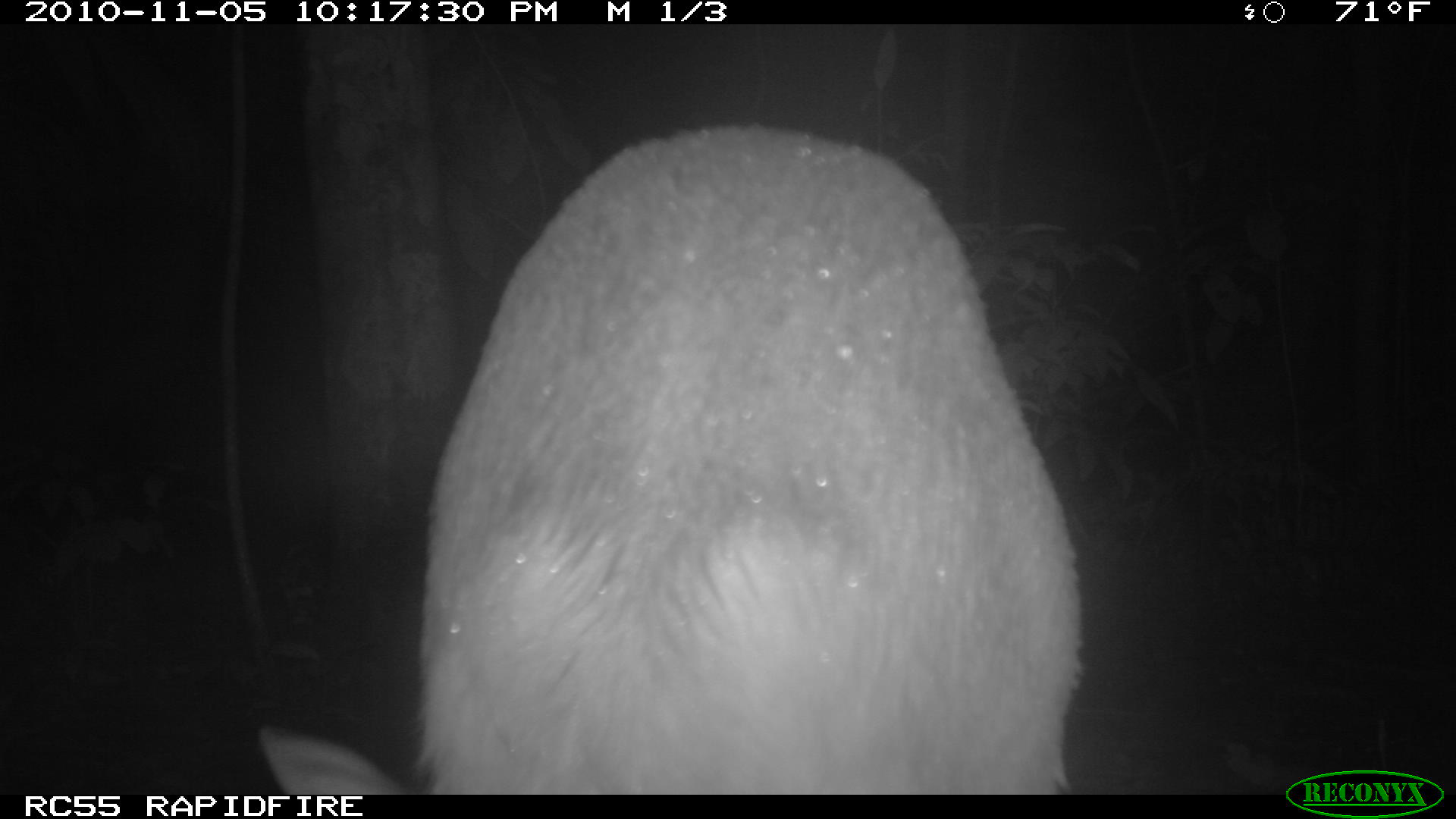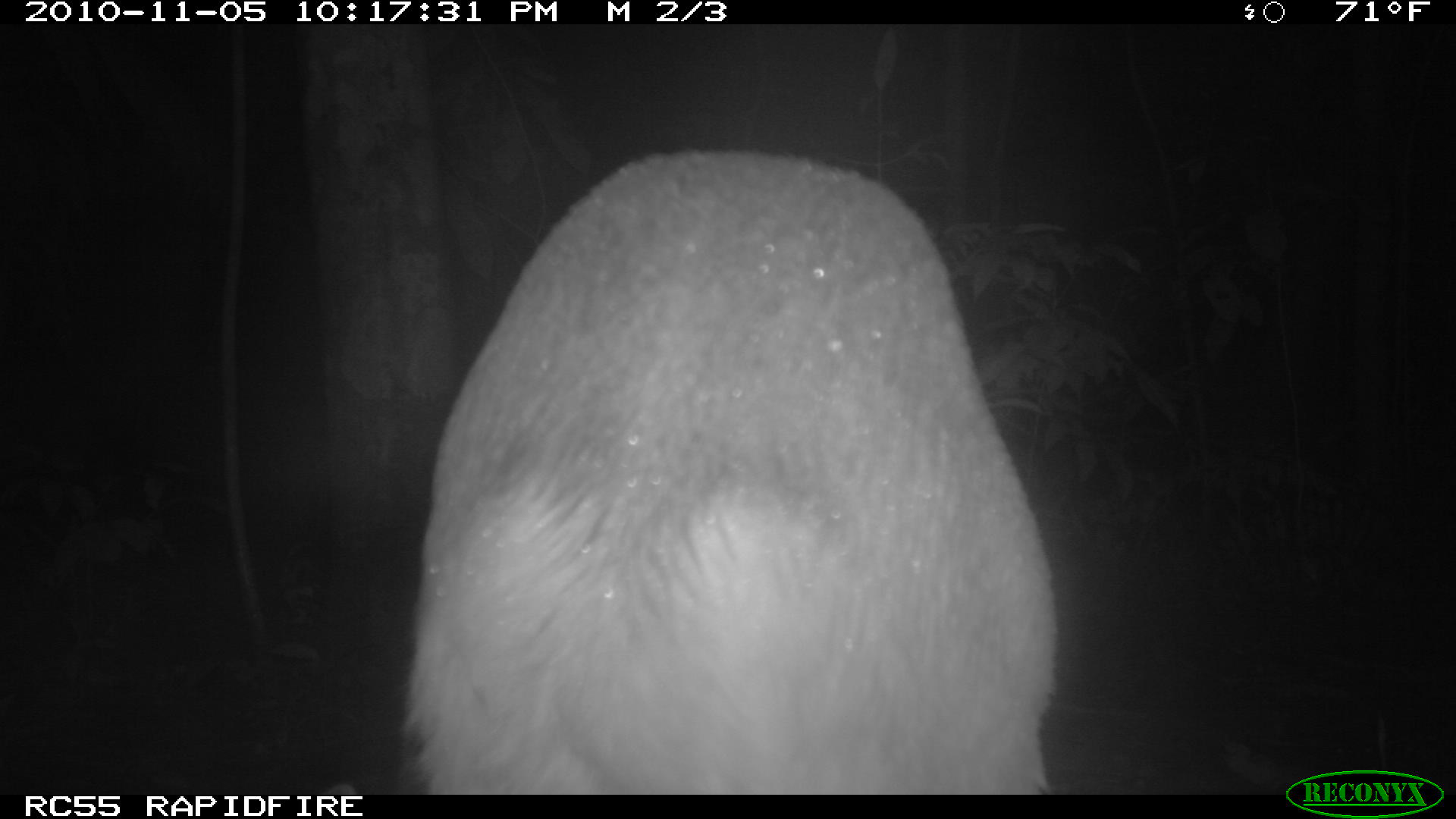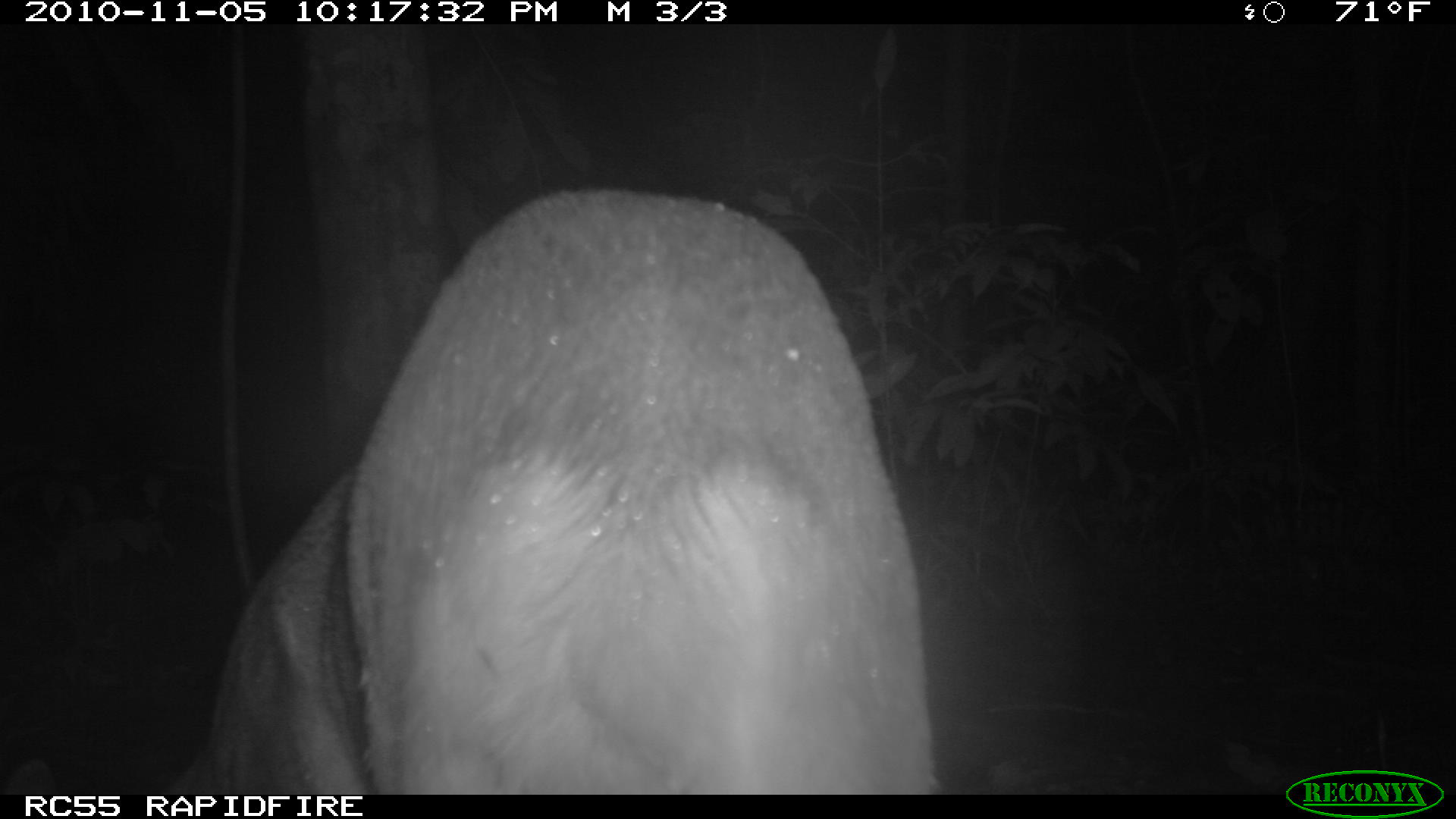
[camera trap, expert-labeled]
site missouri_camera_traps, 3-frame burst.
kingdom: Animalia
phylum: Chordata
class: Mammalia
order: Artiodactyla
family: Cervidae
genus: Odocoileus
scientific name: Odocoileus virginianus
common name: white-tailed deer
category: white tailed deer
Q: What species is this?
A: White tailed deer (white-tailed deer) (Odocoileus virginianus).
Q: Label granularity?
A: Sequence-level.